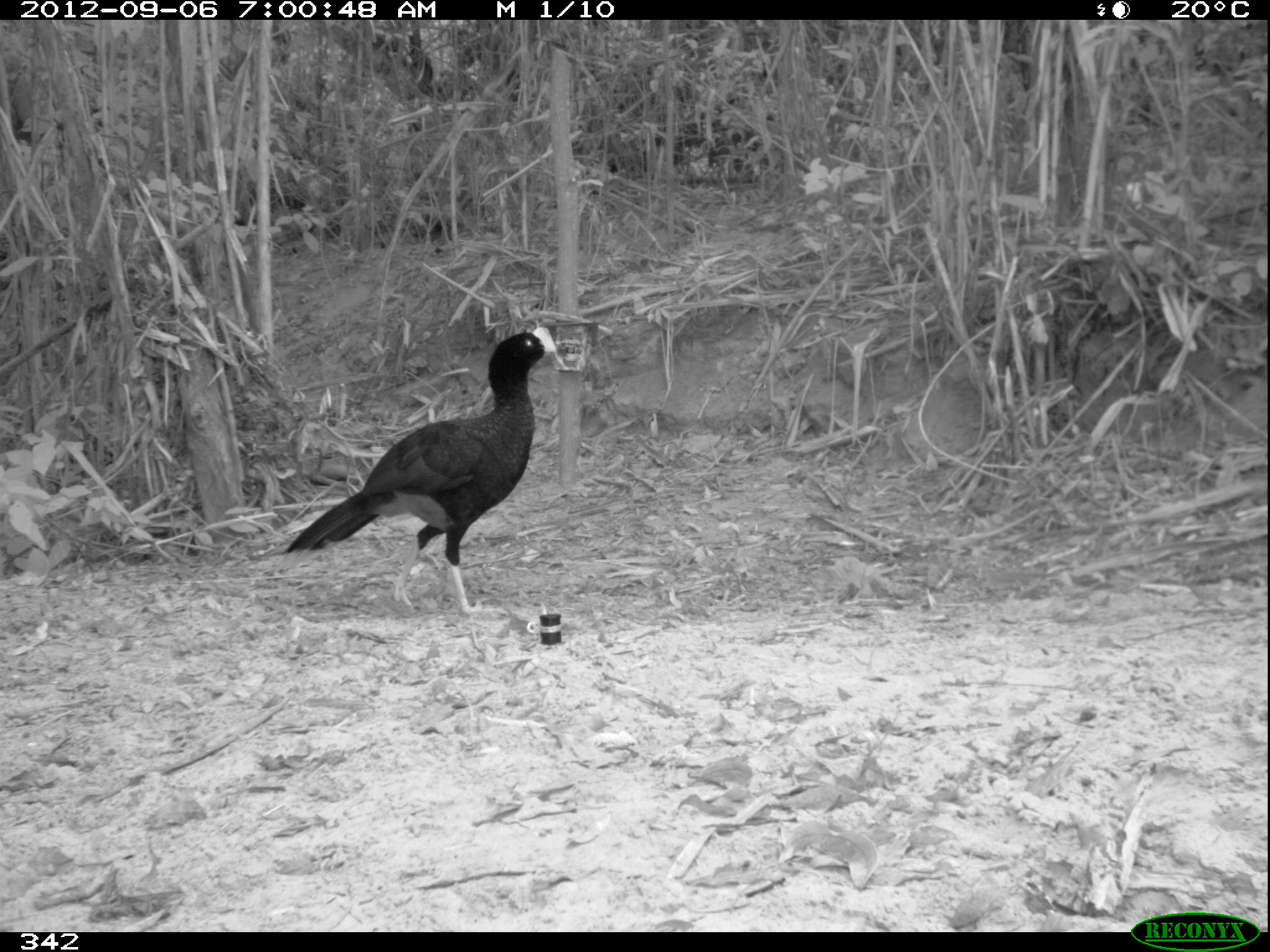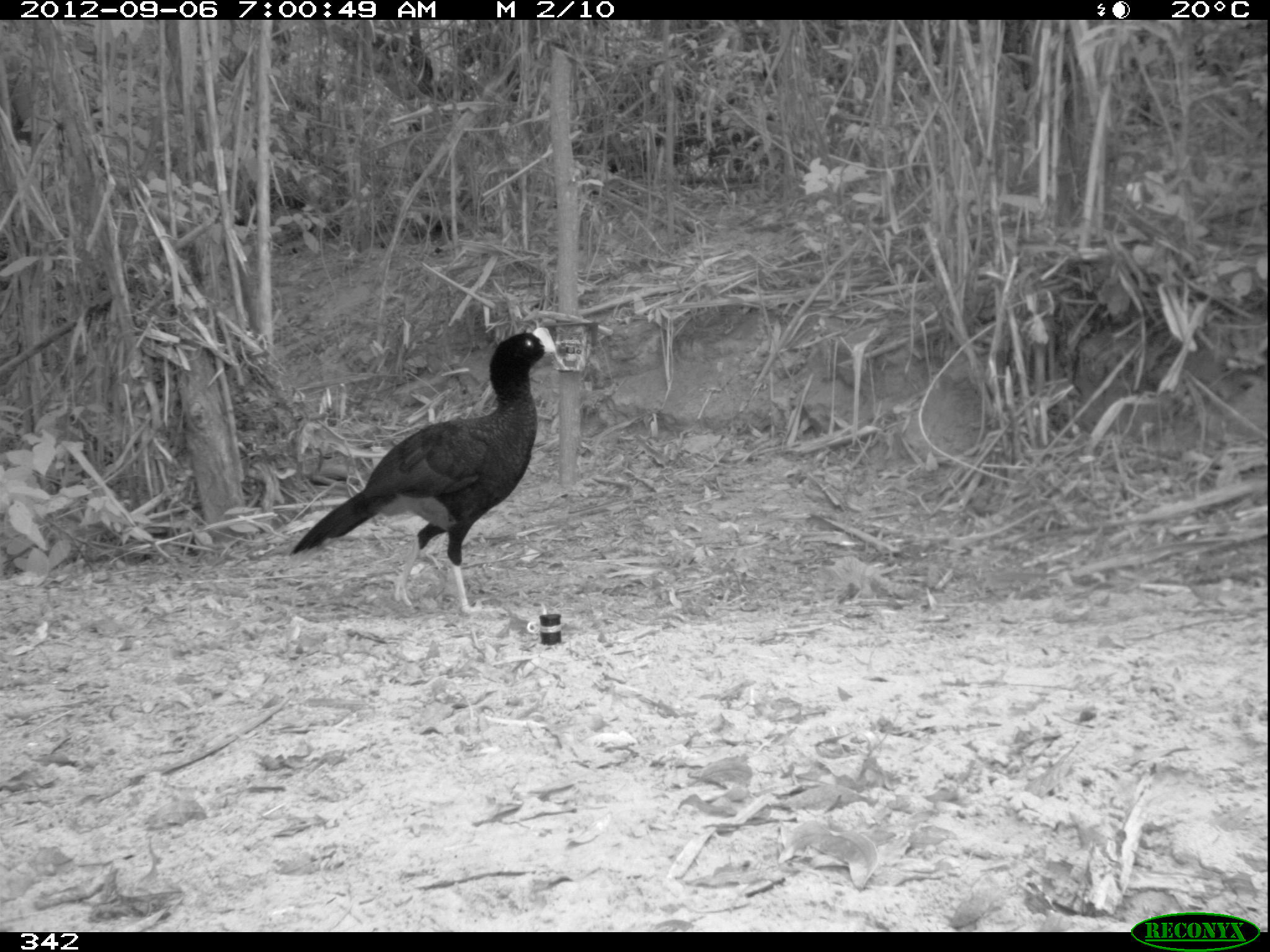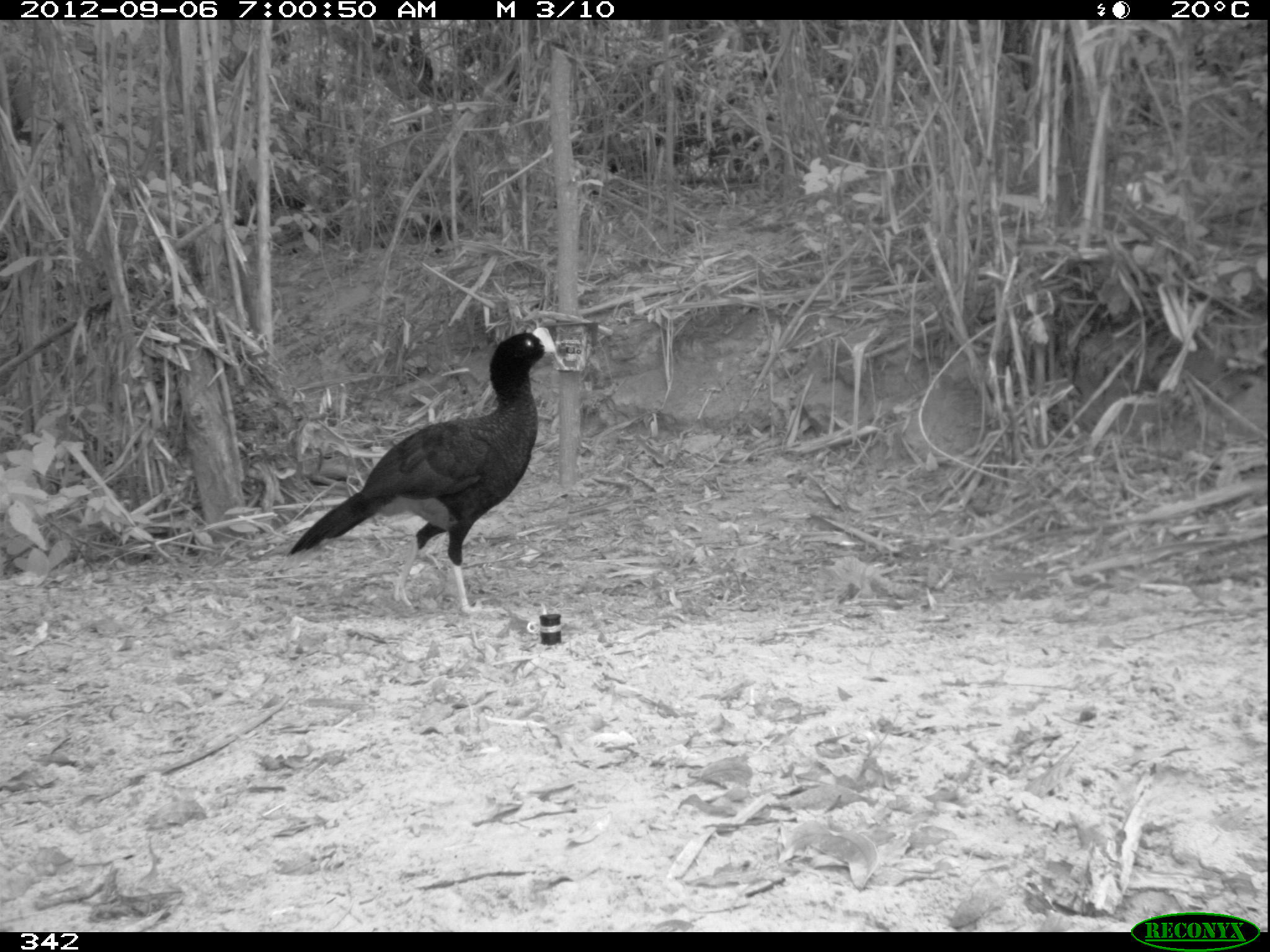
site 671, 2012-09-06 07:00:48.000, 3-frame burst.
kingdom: Animalia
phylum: Chordata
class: Aves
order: Galliformes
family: Cracidae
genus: Mitu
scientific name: Mitu tuberosum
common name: razor-billed curassow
Mitu tuberosum (razor-billed curassow).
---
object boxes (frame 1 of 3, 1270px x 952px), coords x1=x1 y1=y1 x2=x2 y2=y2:
mitu tuberosum: x1=284 y1=326 x2=559 y2=620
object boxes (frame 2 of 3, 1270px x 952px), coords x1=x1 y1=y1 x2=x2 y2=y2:
mitu tuberosum: x1=287 y1=325 x2=555 y2=617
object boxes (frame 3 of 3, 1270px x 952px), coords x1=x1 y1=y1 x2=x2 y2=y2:
mitu tuberosum: x1=283 y1=324 x2=552 y2=620